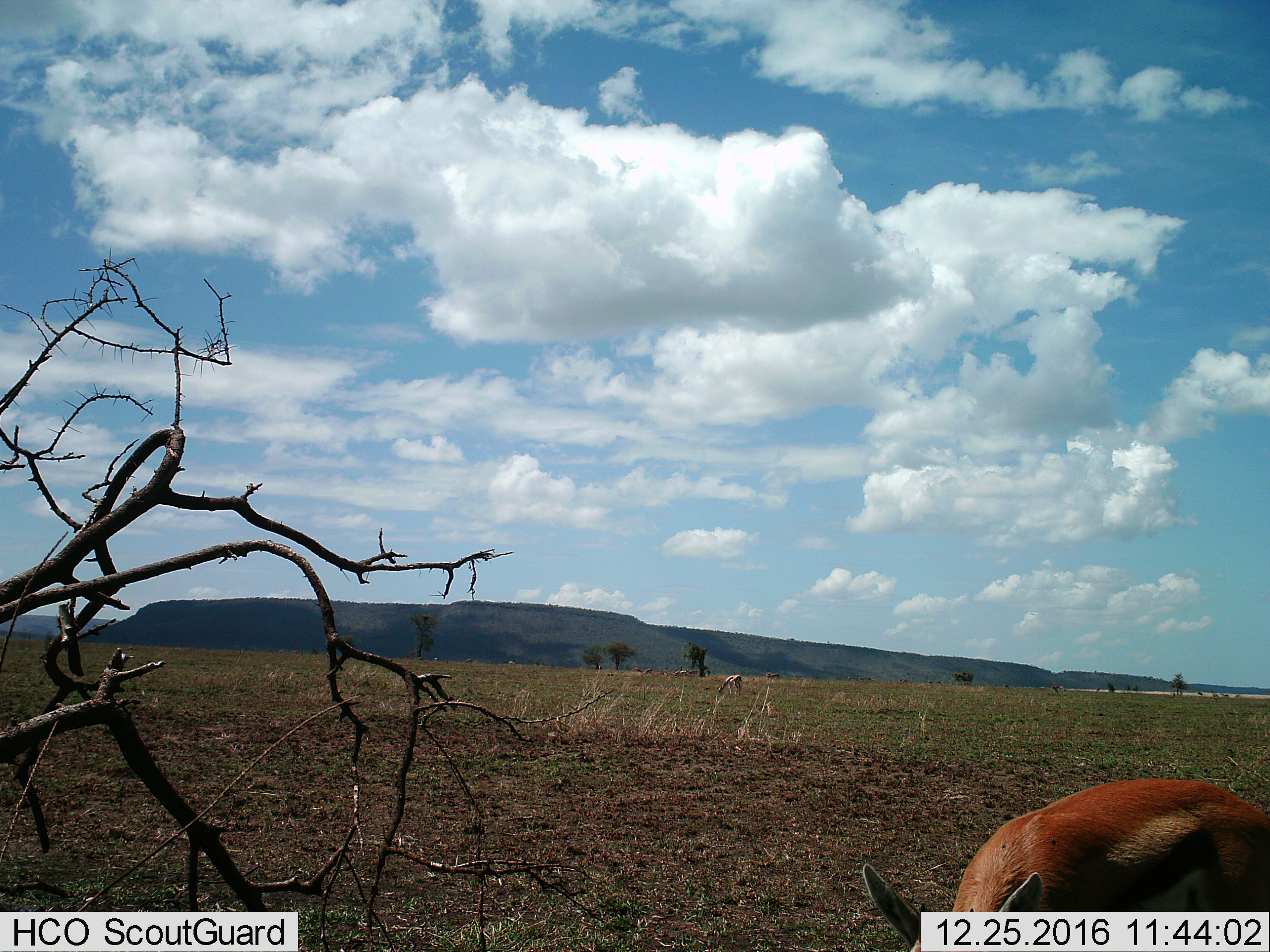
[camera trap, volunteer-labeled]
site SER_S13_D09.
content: unidentified animal